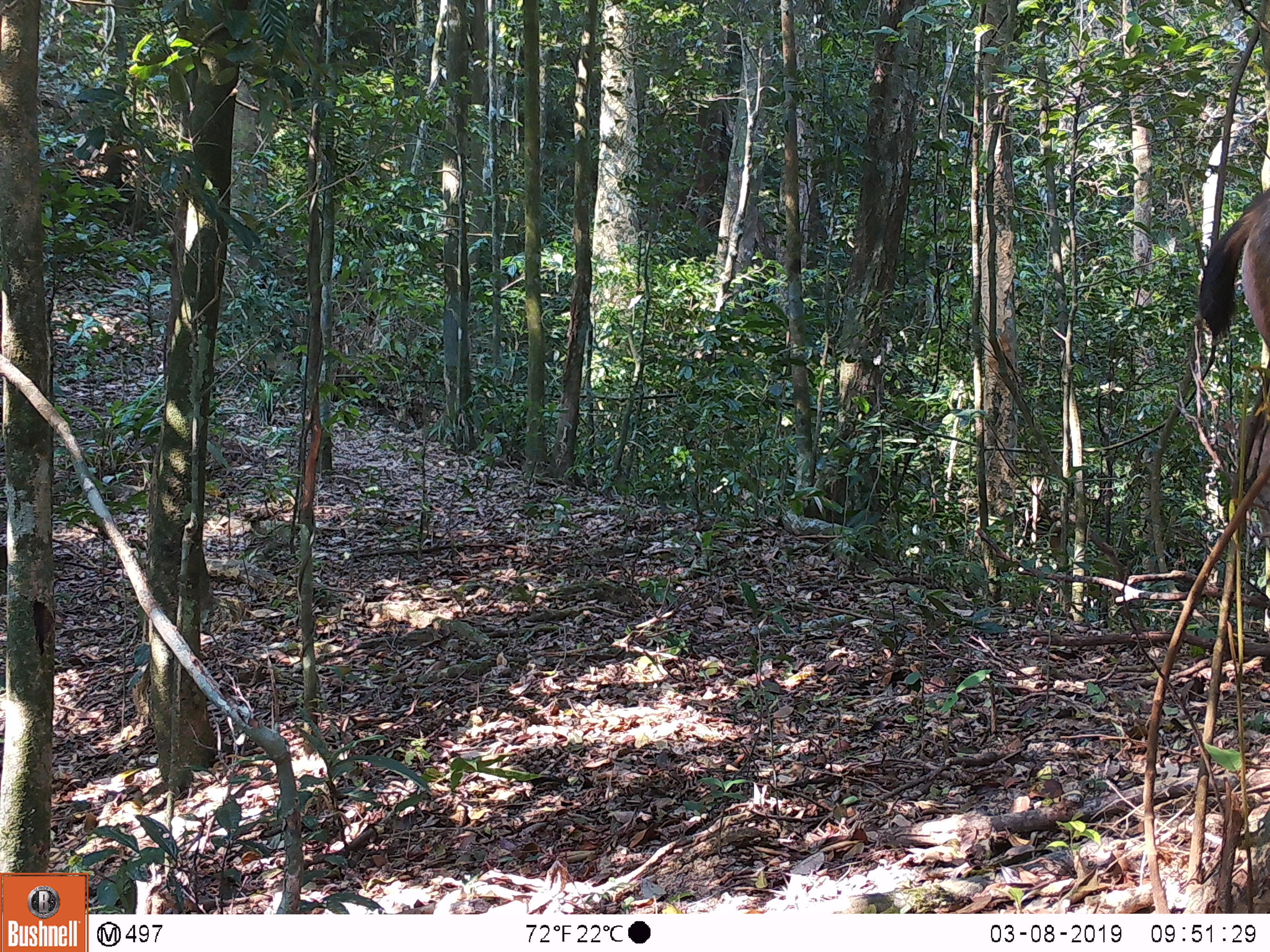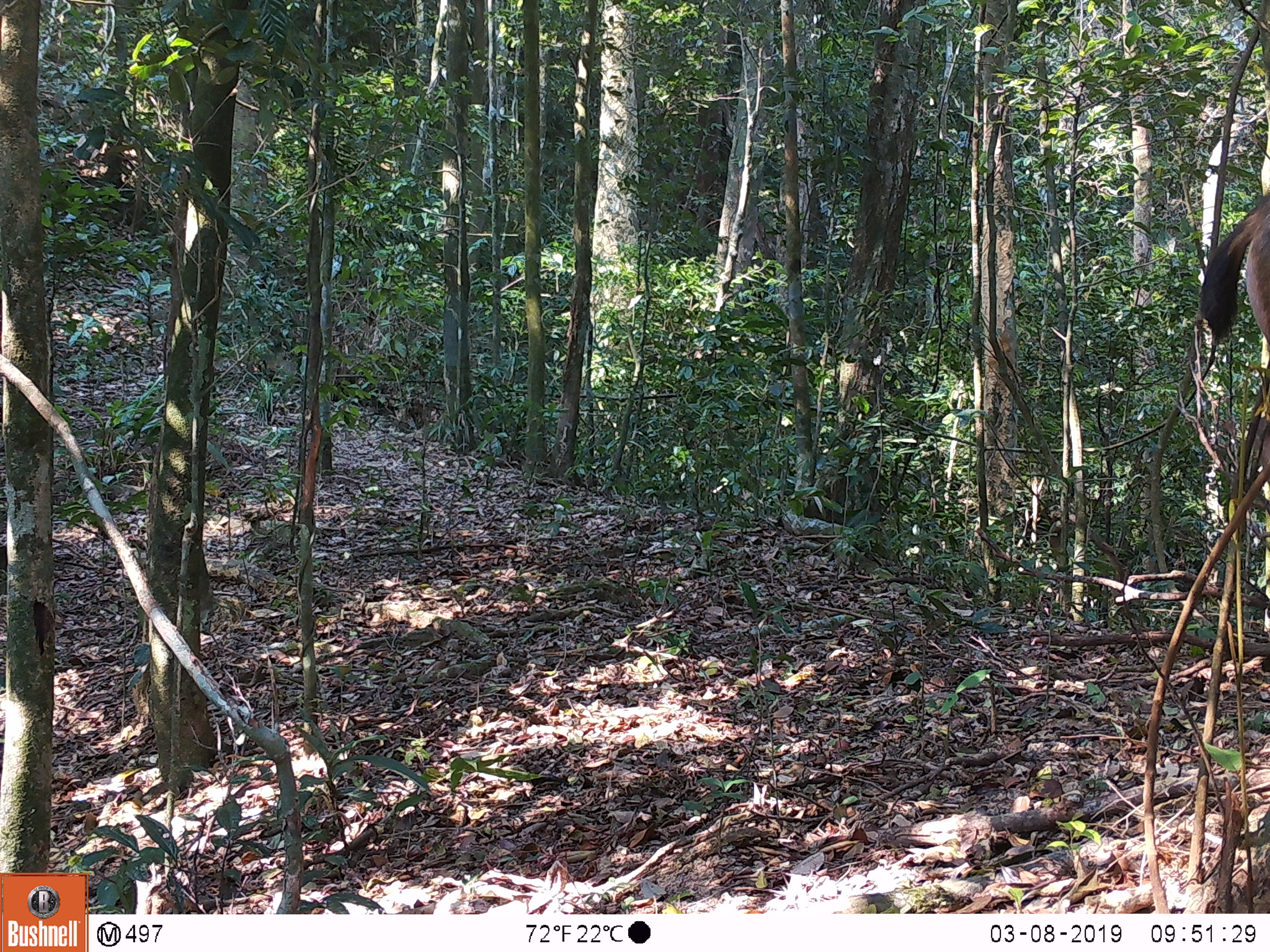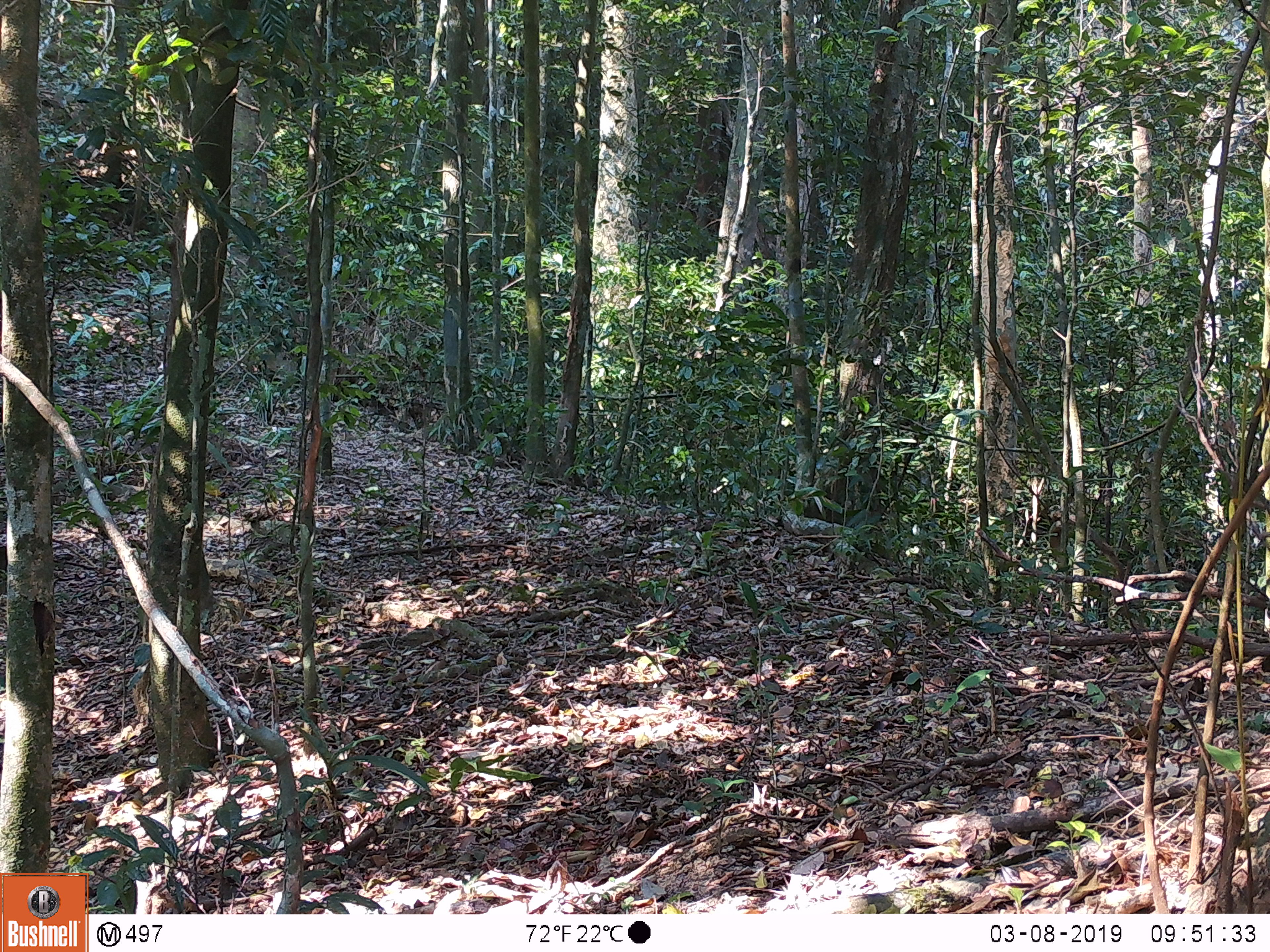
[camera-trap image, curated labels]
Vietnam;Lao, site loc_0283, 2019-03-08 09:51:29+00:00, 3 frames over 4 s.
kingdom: Animalia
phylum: Chordata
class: Mammalia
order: Artiodactyla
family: Cervidae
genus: Rusa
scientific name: Rusa unicolor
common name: sambar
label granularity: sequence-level